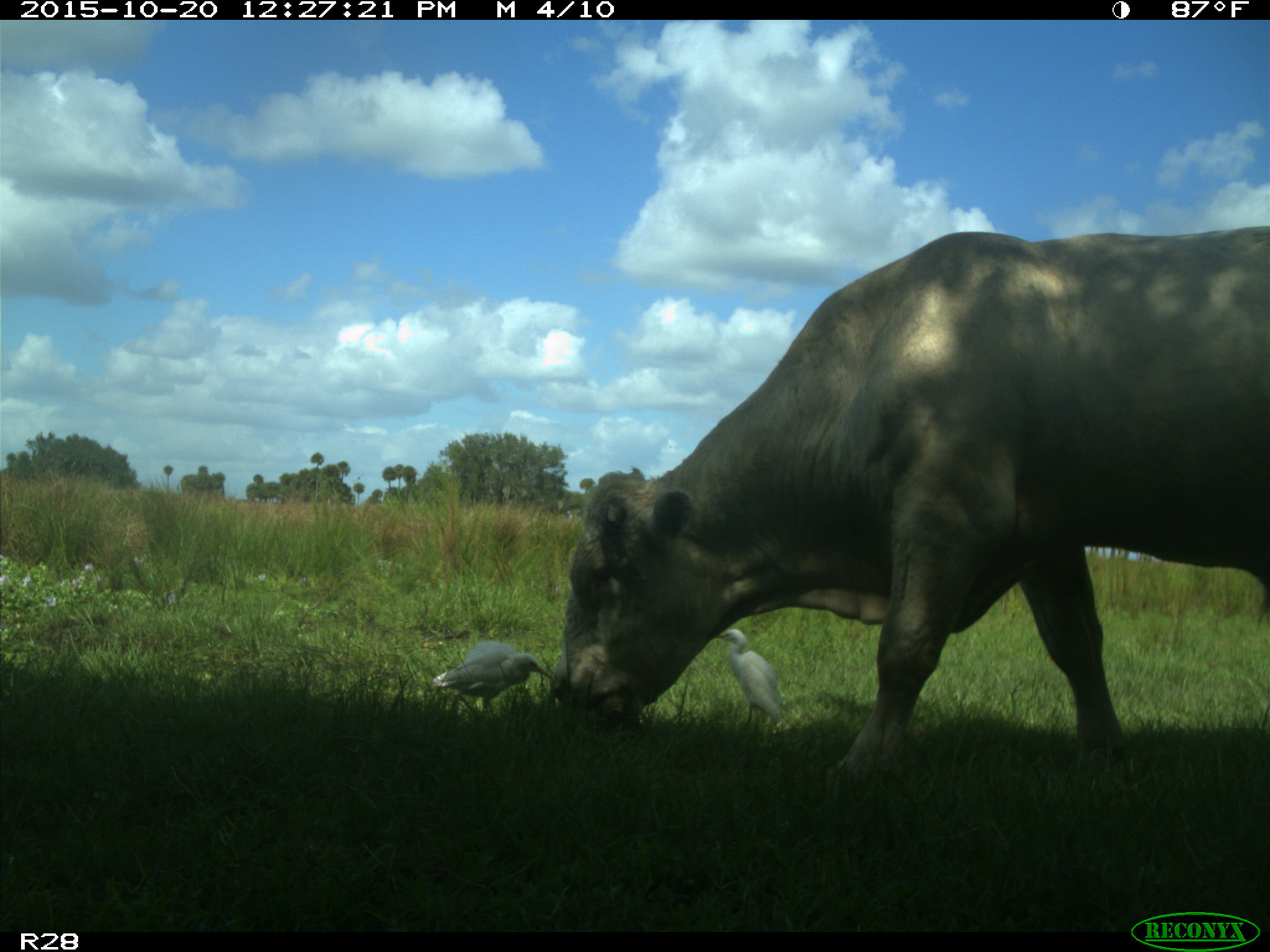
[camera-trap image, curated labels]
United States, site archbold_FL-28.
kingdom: Animalia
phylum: Chordata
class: Mammalia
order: Artiodactyla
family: Bovidae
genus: Bos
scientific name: Bos taurus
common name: domestic cow